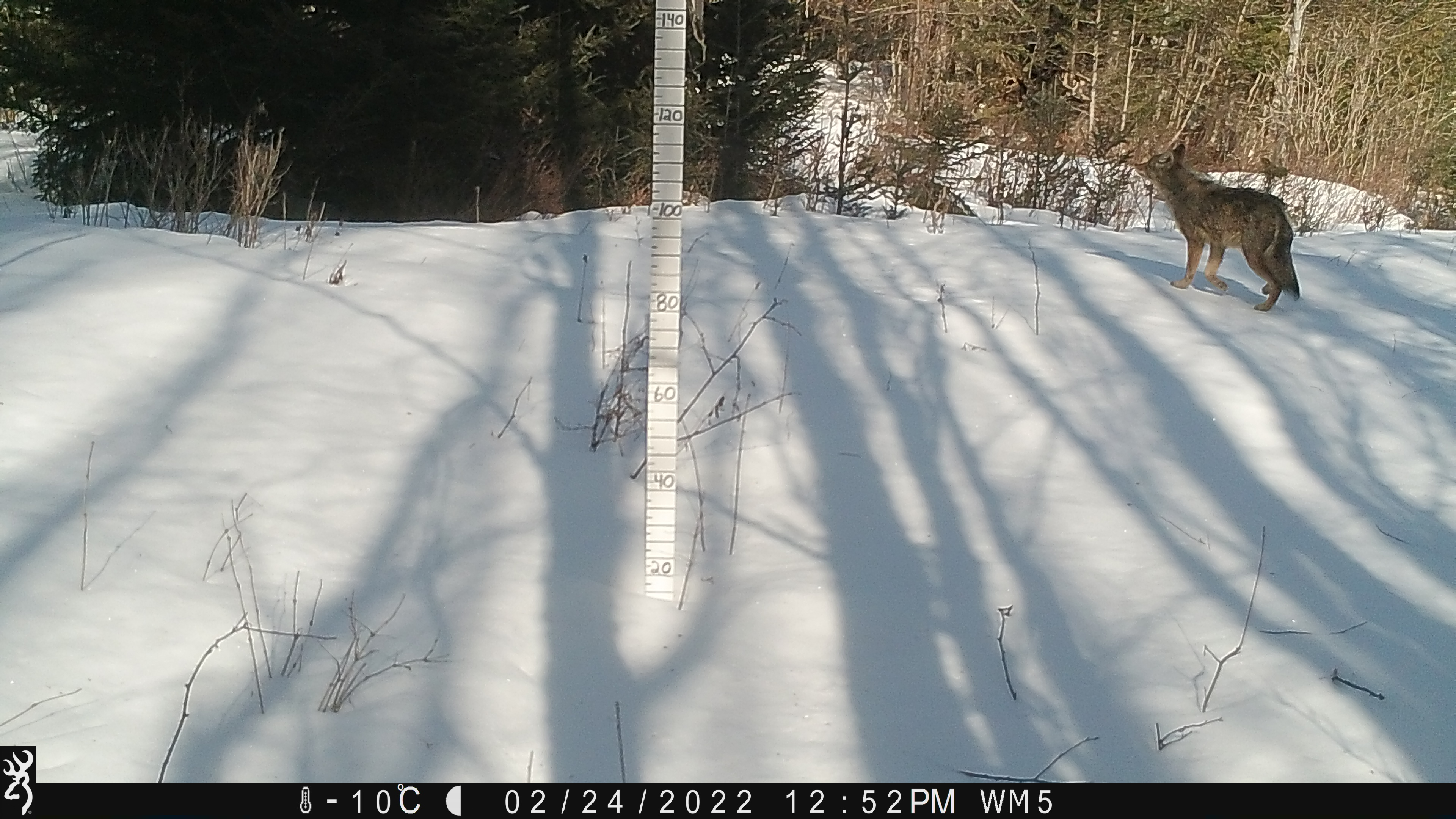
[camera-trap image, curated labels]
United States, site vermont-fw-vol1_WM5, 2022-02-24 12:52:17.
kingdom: Animalia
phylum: Chordata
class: Mammalia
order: Carnivora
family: Canidae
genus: Canis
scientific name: Canis latrans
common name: coyote